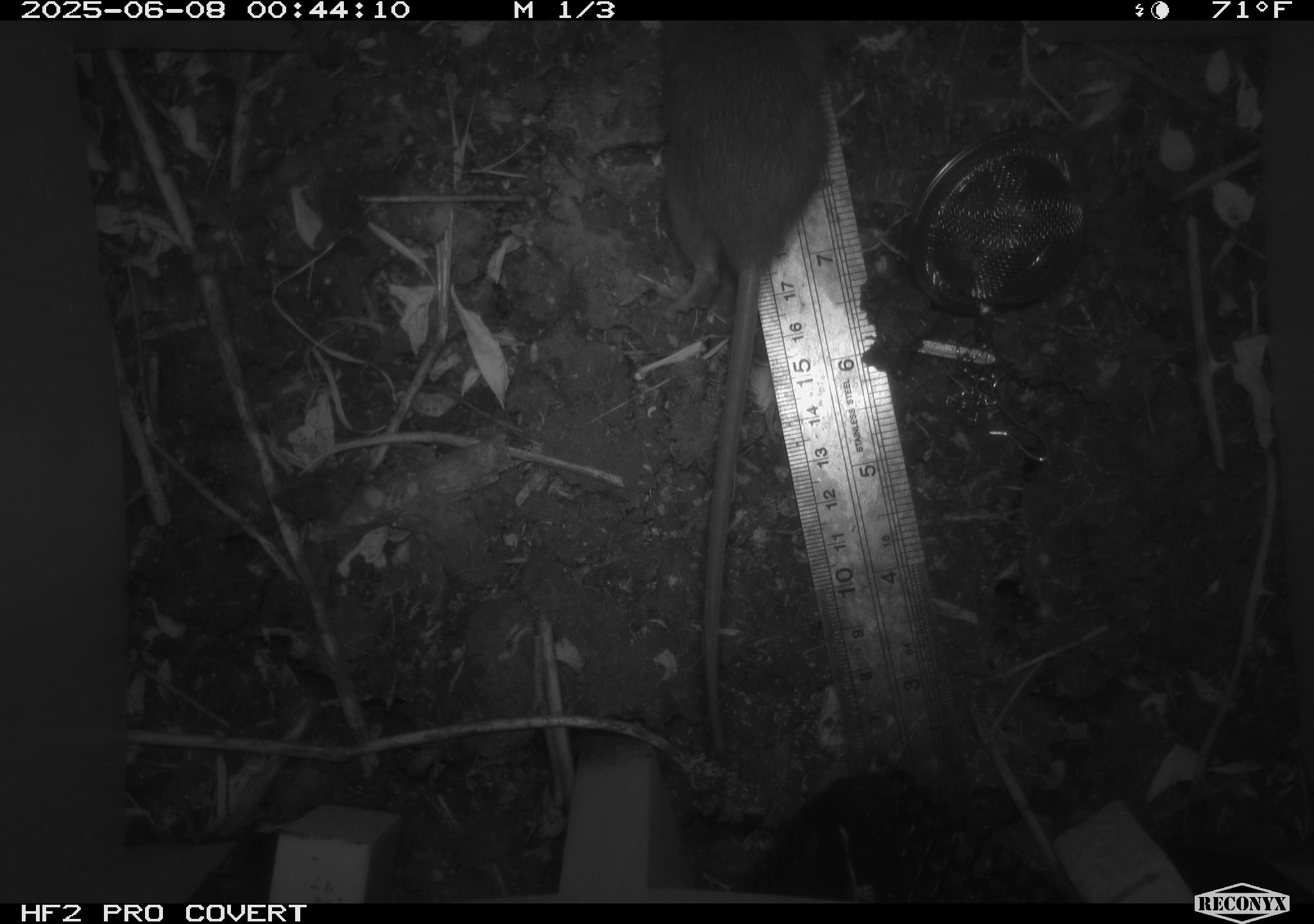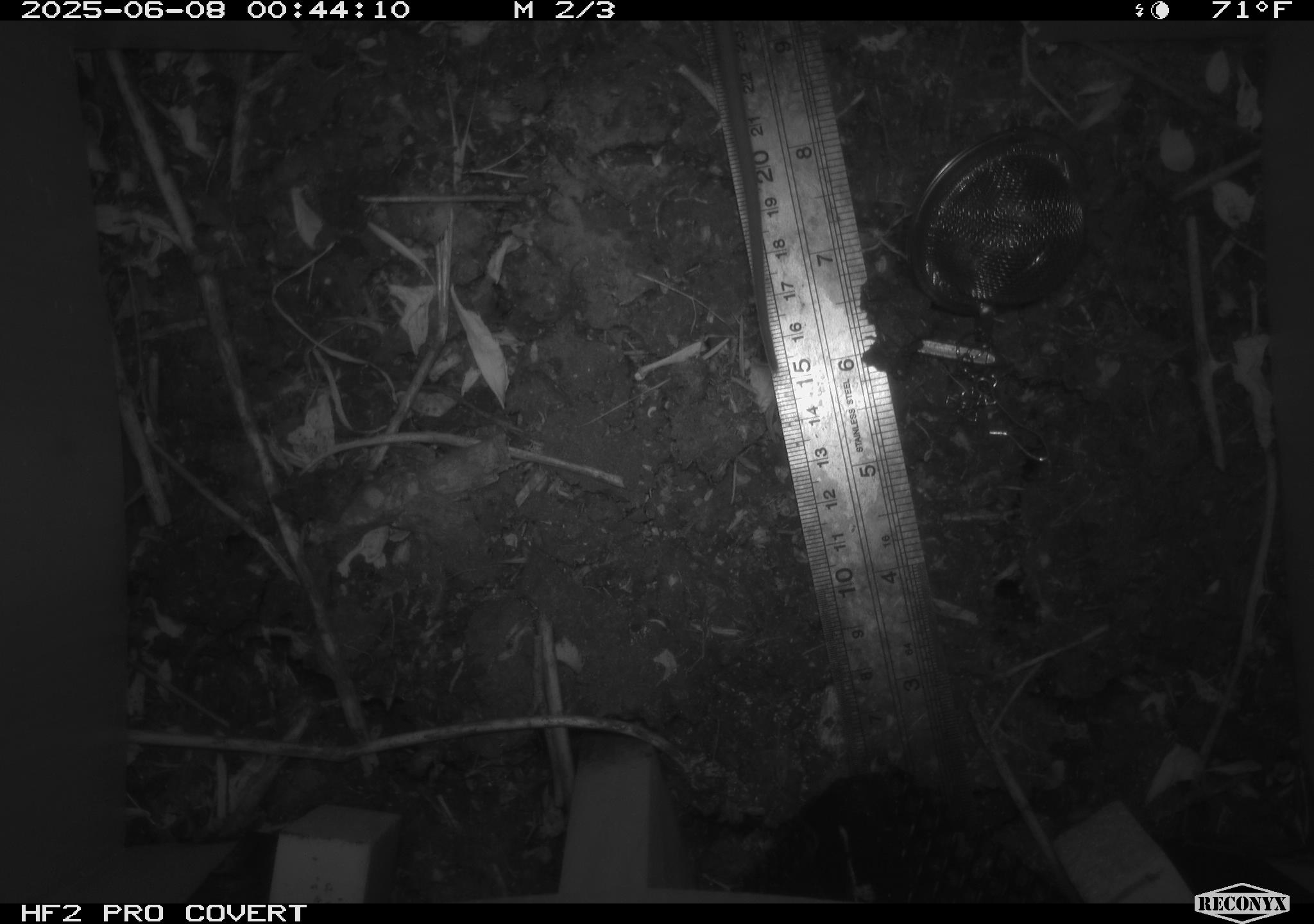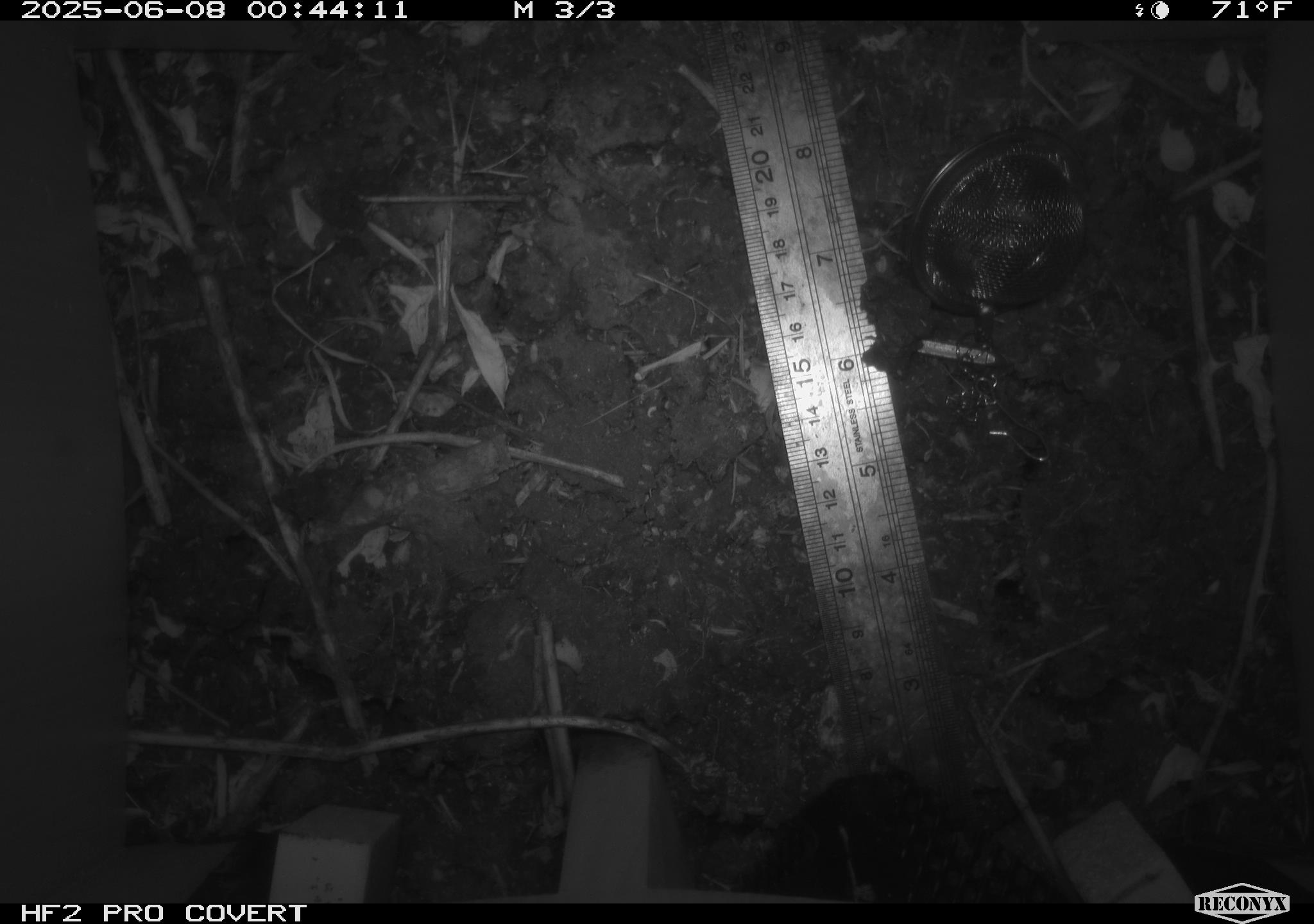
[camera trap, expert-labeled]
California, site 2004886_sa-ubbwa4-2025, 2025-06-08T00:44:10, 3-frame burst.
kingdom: Animalia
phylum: Chordata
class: Mammalia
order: Rodentia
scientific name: Rodentia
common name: rodent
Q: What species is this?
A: Rodent (Rodentia).